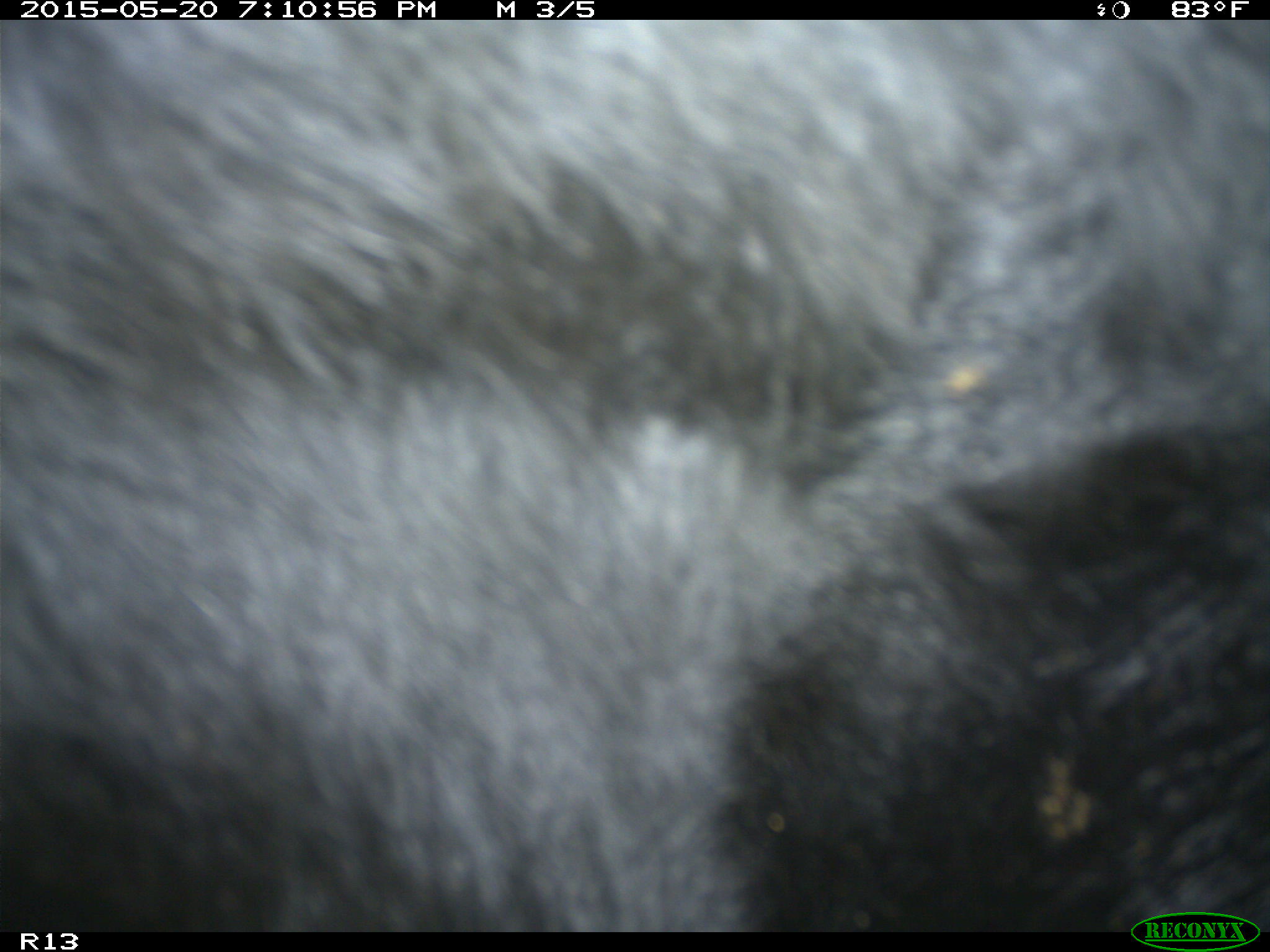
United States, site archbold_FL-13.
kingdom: Animalia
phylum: Chordata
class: Mammalia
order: Artiodactyla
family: Bovidae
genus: Bos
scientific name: Bos taurus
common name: domestic cow